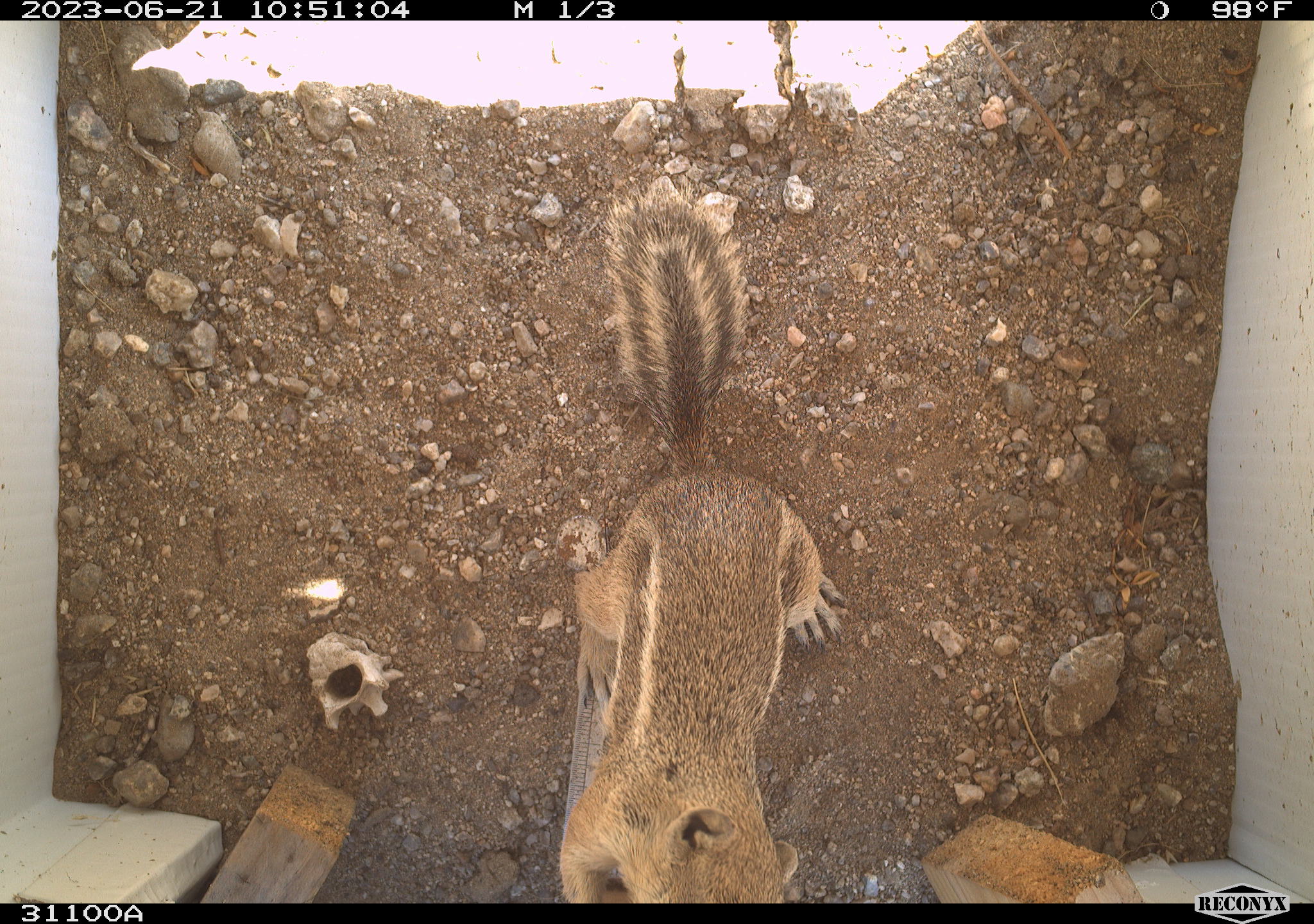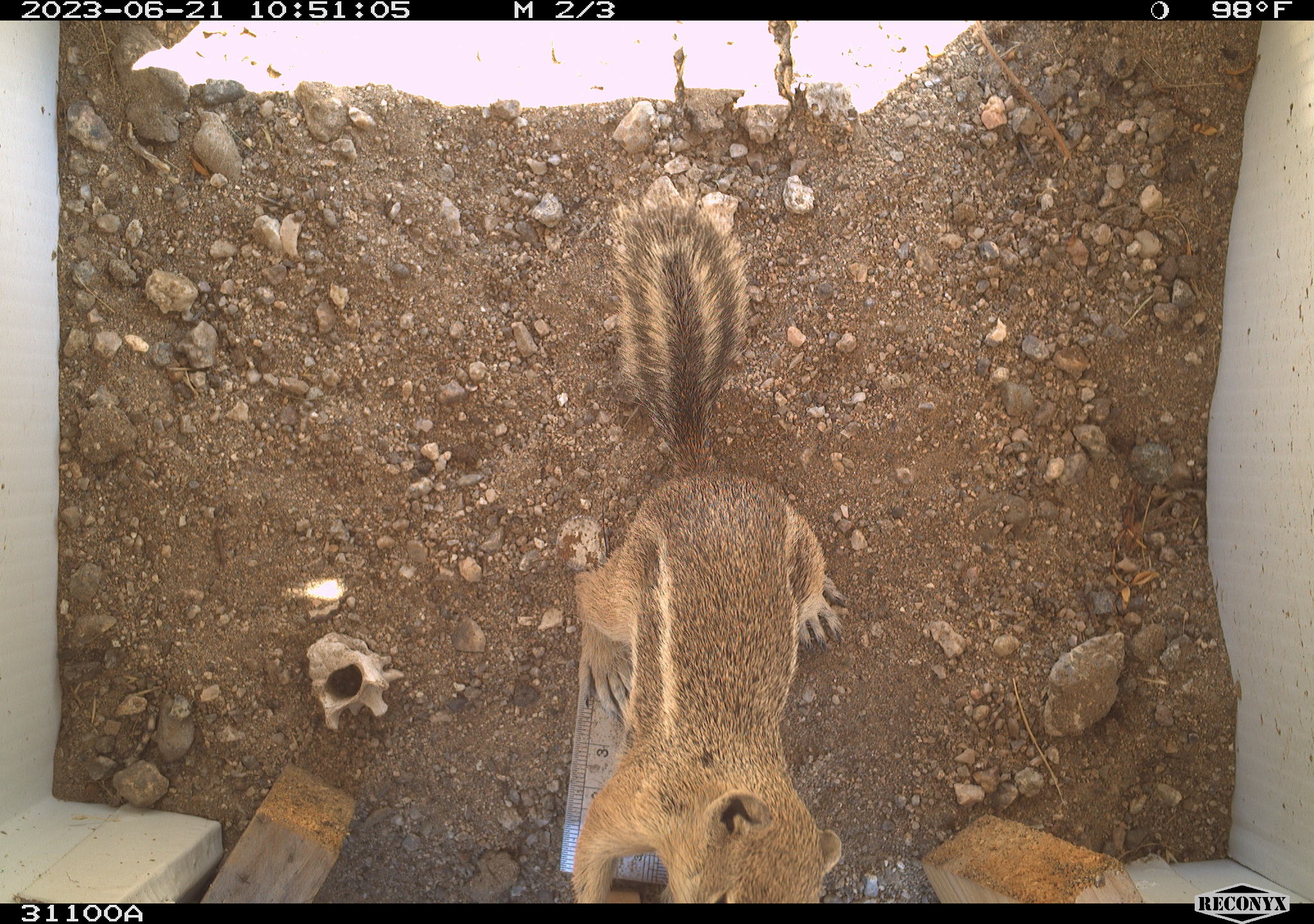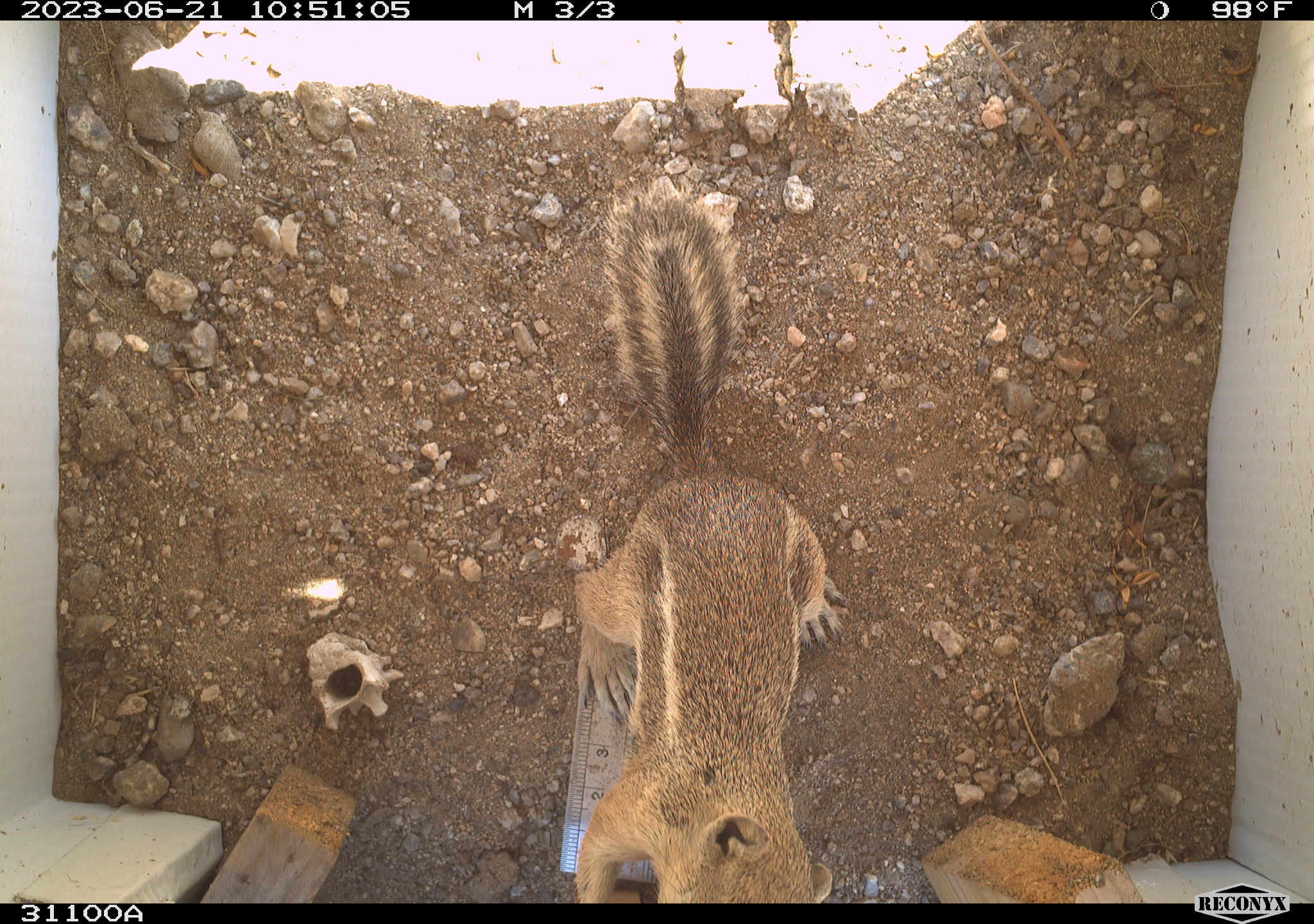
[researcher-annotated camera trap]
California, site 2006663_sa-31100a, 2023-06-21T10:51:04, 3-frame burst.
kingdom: Animalia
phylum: Chordata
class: Mammalia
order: Rodentia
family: Sciuridae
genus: Ammospermophilus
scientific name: Ammospermophilus leucurus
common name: white-tailed antelope squirrel